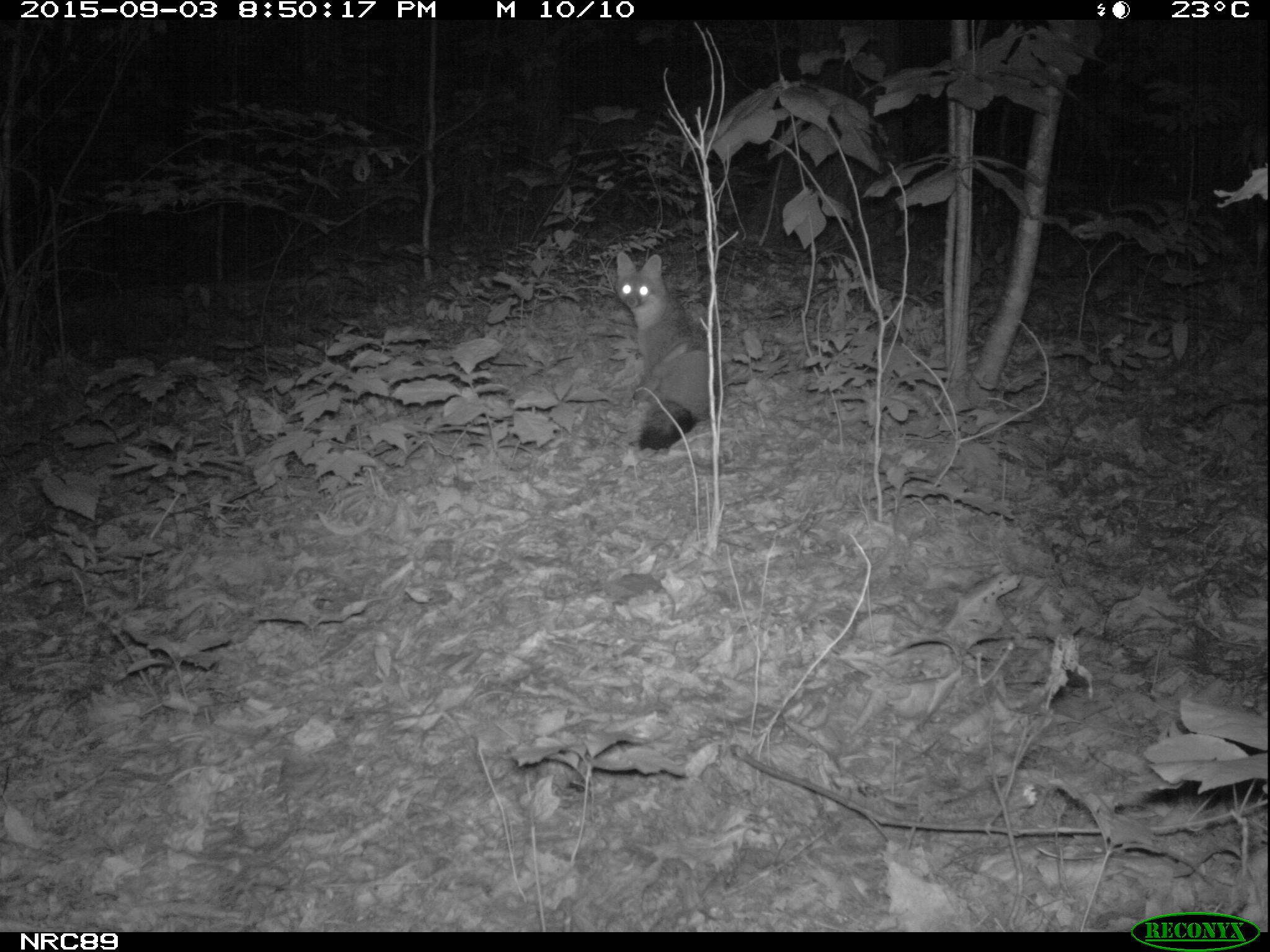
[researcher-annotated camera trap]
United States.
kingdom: Animalia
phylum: Chordata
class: Mammalia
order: Carnivora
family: Canidae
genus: Urocyon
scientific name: Urocyon cinereoargenteus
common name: gray fox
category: Grey Fox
Grey Fox (gray fox) (Urocyon cinereoargenteus).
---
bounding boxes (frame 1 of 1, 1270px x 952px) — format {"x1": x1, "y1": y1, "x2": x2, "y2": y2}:
Grey Fox: {"x1": 597, "y1": 249, "x2": 738, "y2": 459}